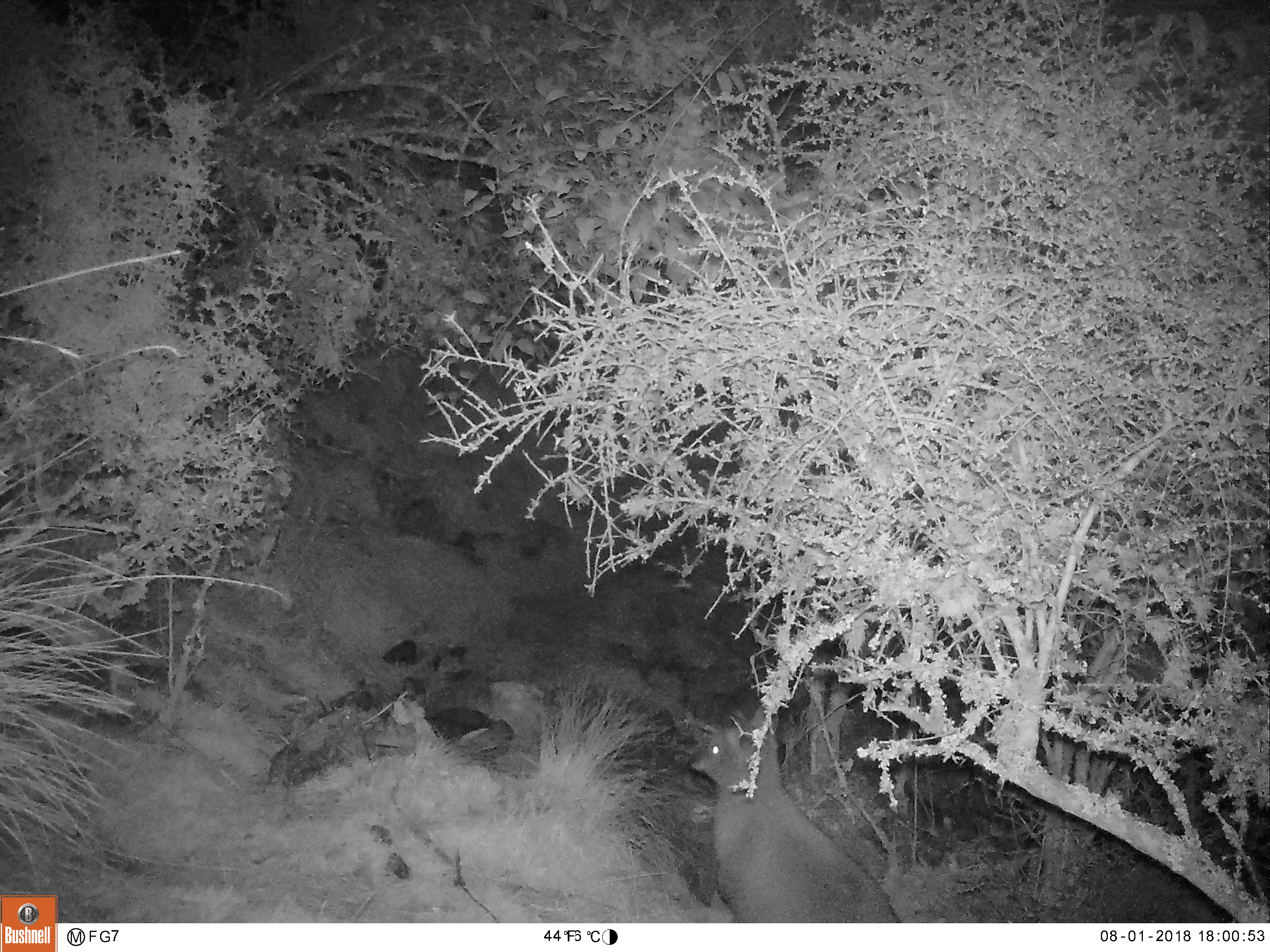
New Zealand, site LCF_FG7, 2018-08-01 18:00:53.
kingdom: Animalia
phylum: Chordata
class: Mammalia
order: Diprotodontia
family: Macropodidae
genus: Notamacropus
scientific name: Notamacropus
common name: wallaby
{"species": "wallaby (Notamacropus)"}